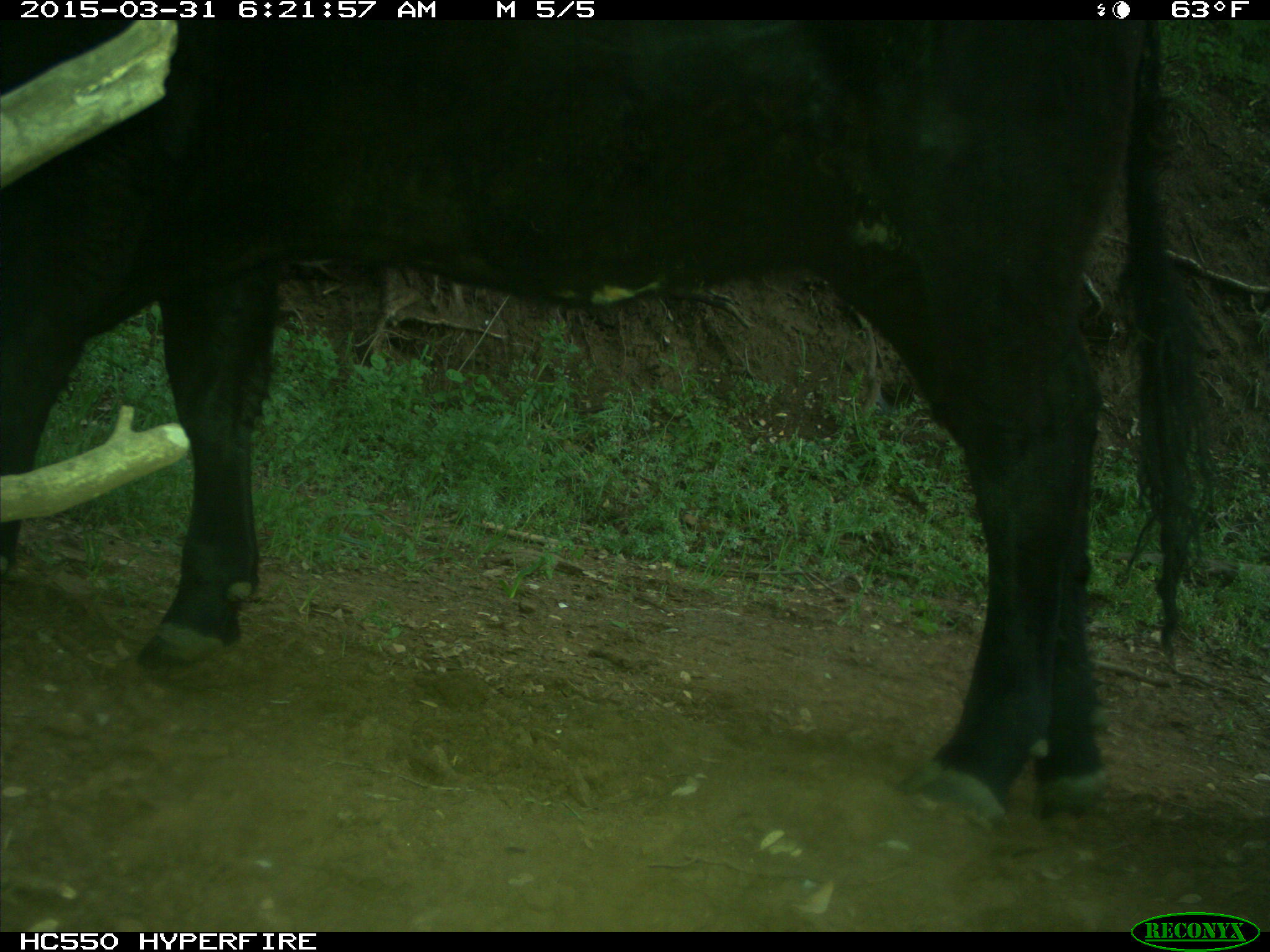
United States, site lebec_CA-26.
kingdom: Animalia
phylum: Chordata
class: Mammalia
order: Artiodactyla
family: Bovidae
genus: Bos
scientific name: Bos taurus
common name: domestic cow